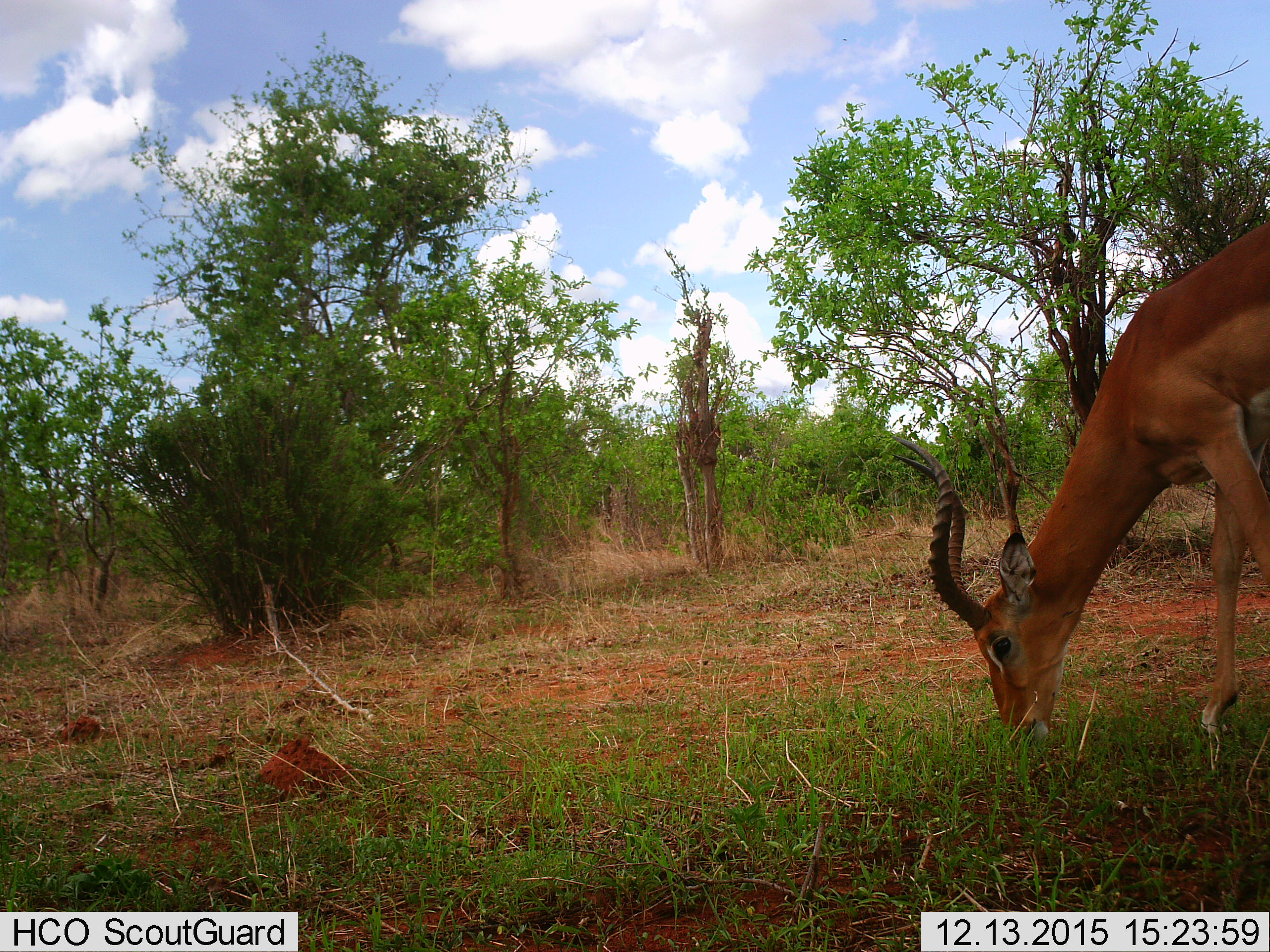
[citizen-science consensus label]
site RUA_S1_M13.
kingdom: Animalia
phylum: Chordata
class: Mammalia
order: Artiodactyla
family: Bovidae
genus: Aepyceros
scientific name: Aepyceros melampus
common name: impala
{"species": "impala (Aepyceros melampus)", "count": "1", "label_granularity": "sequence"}